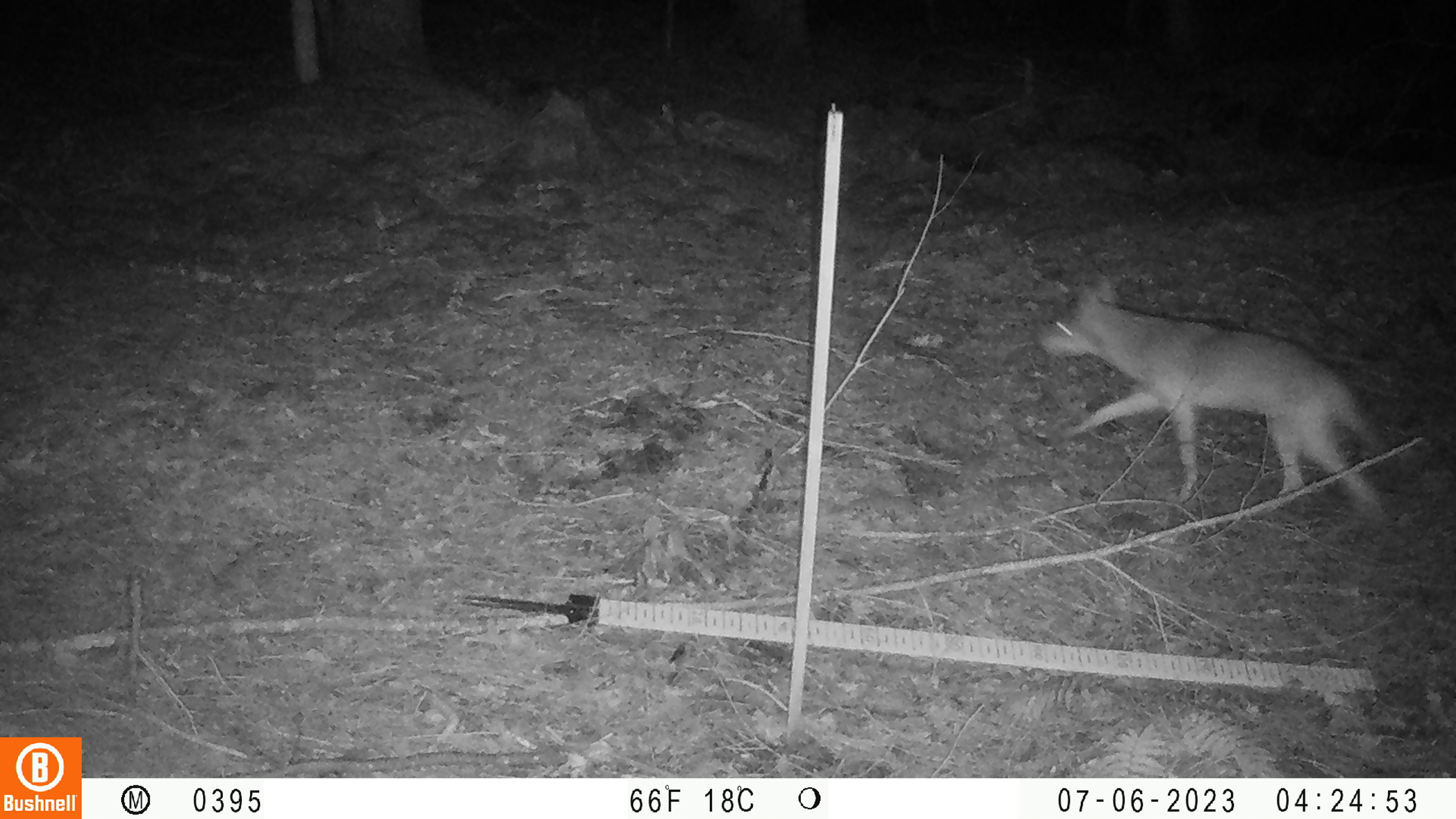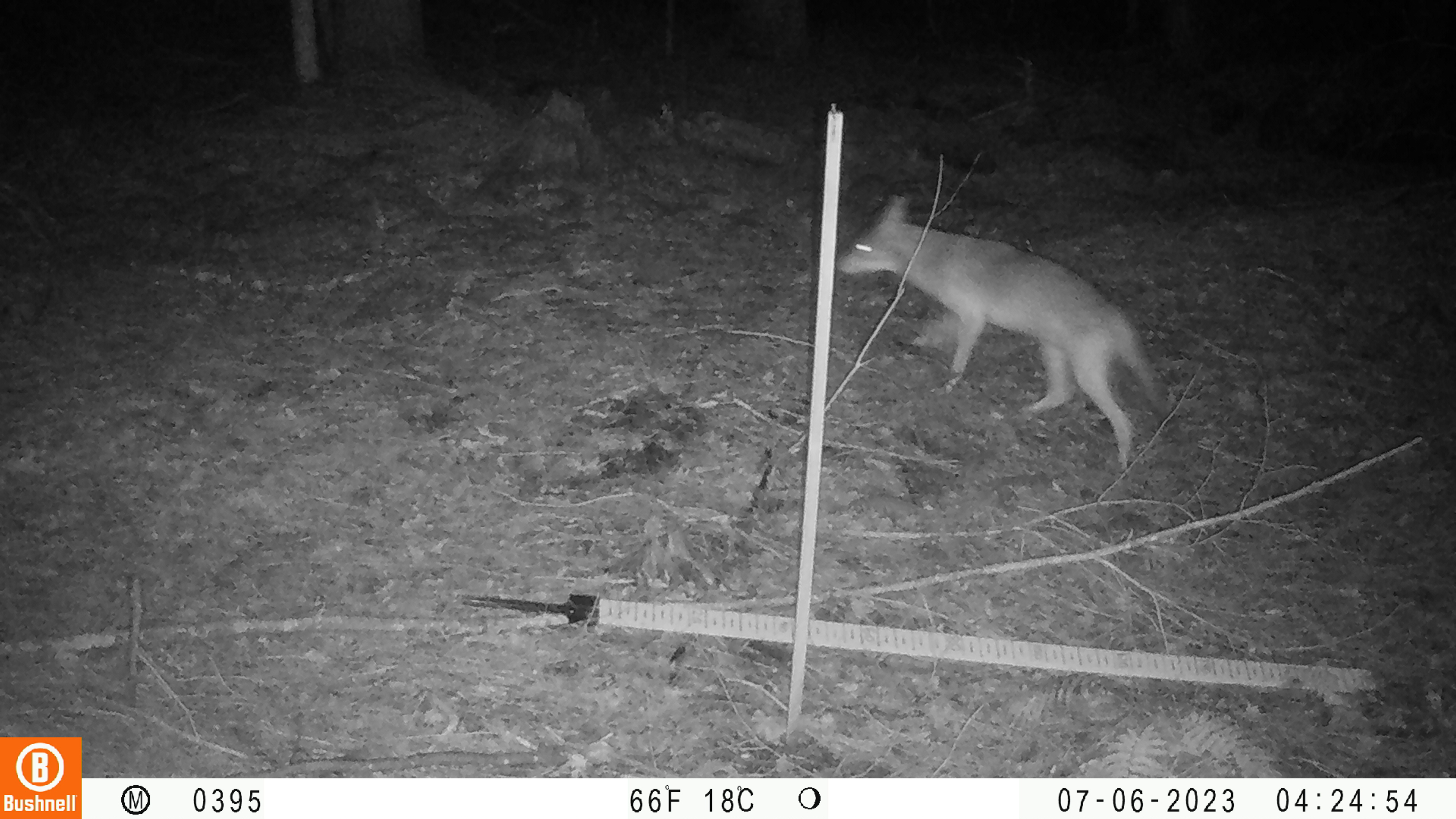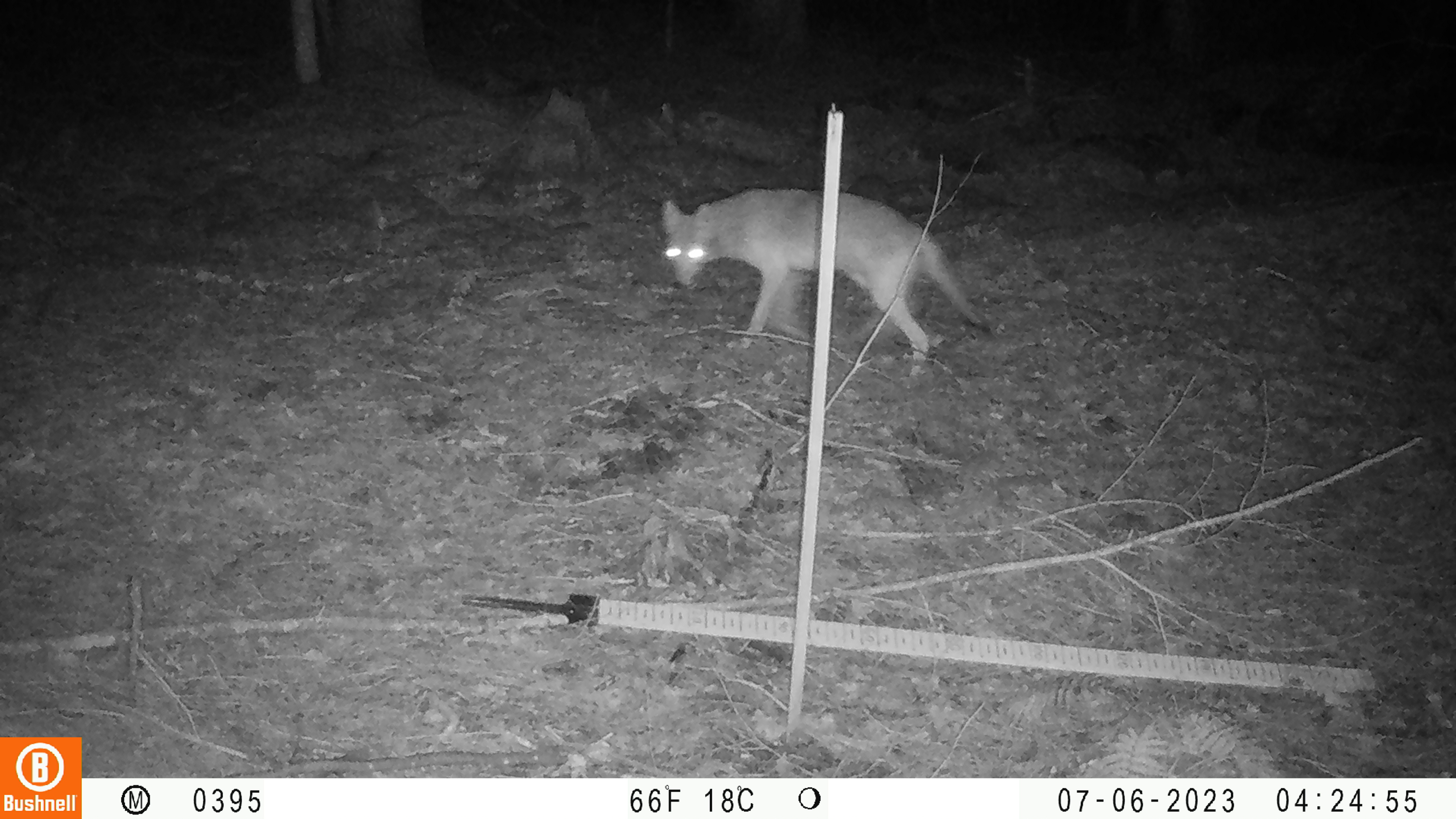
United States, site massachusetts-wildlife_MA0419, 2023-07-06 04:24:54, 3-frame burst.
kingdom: Animalia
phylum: Chordata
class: Mammalia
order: Carnivora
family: Canidae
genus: Urocyon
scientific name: Urocyon cinereoargenteus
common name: gray fox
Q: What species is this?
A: Gray fox (Urocyon cinereoargenteus).